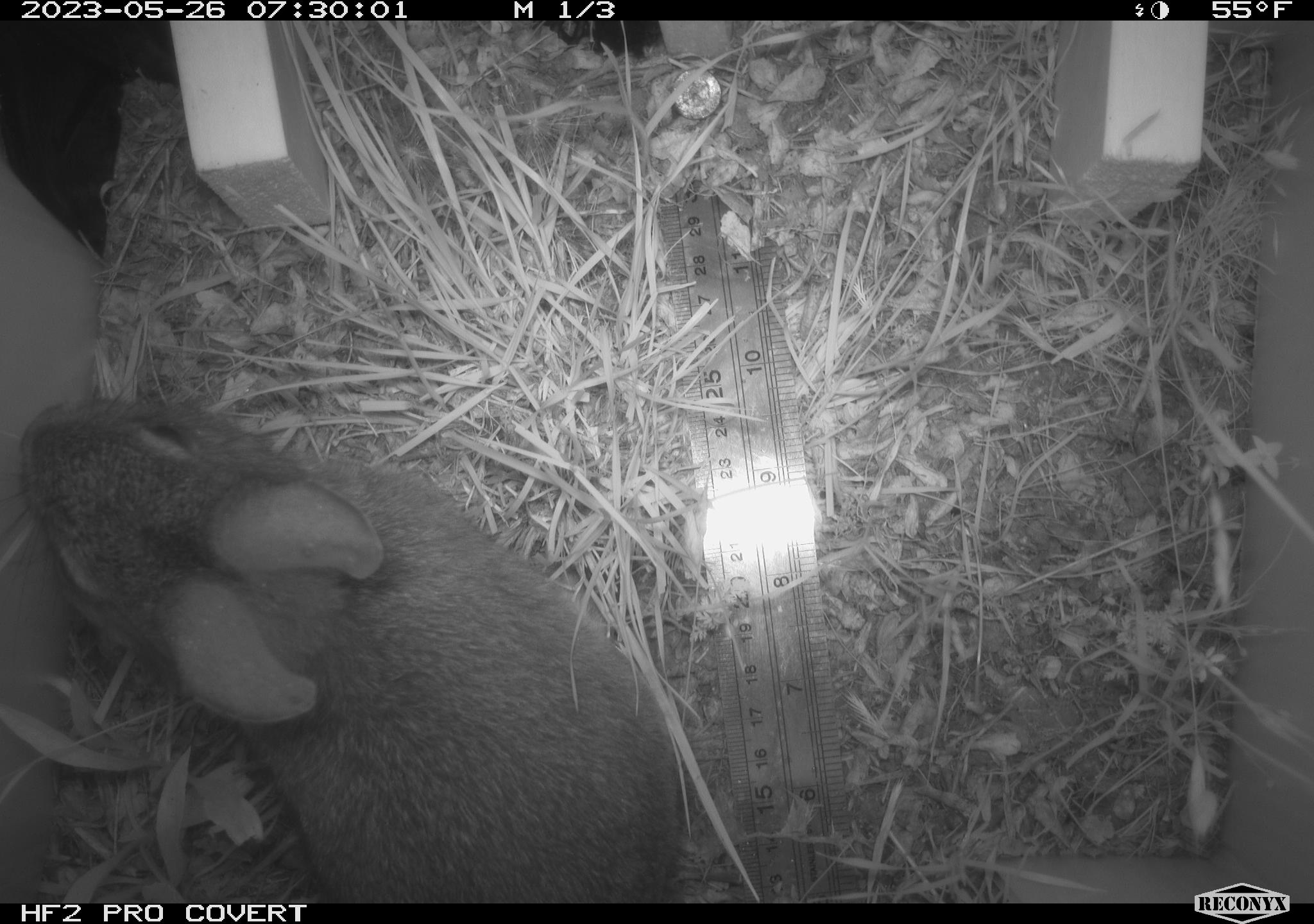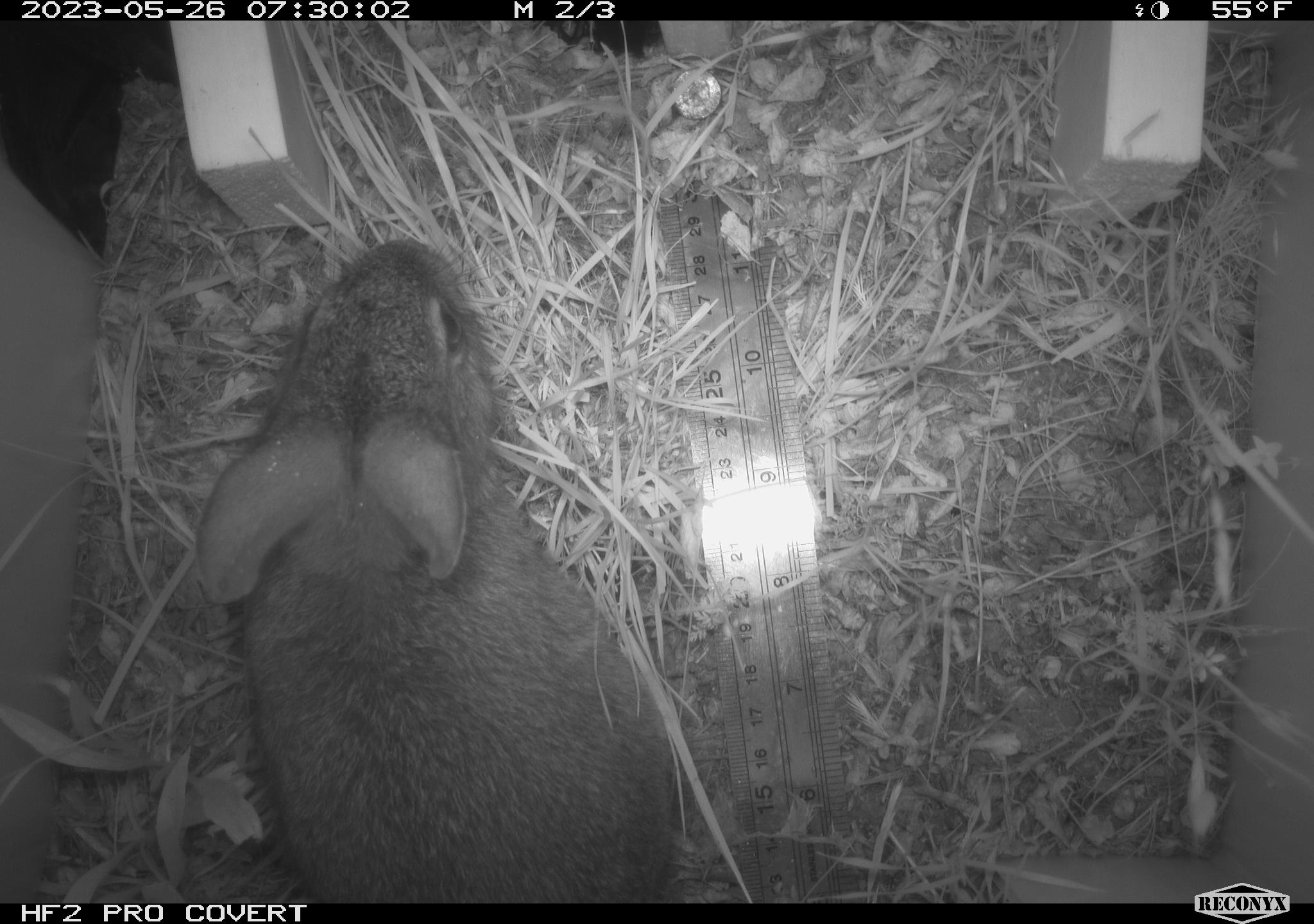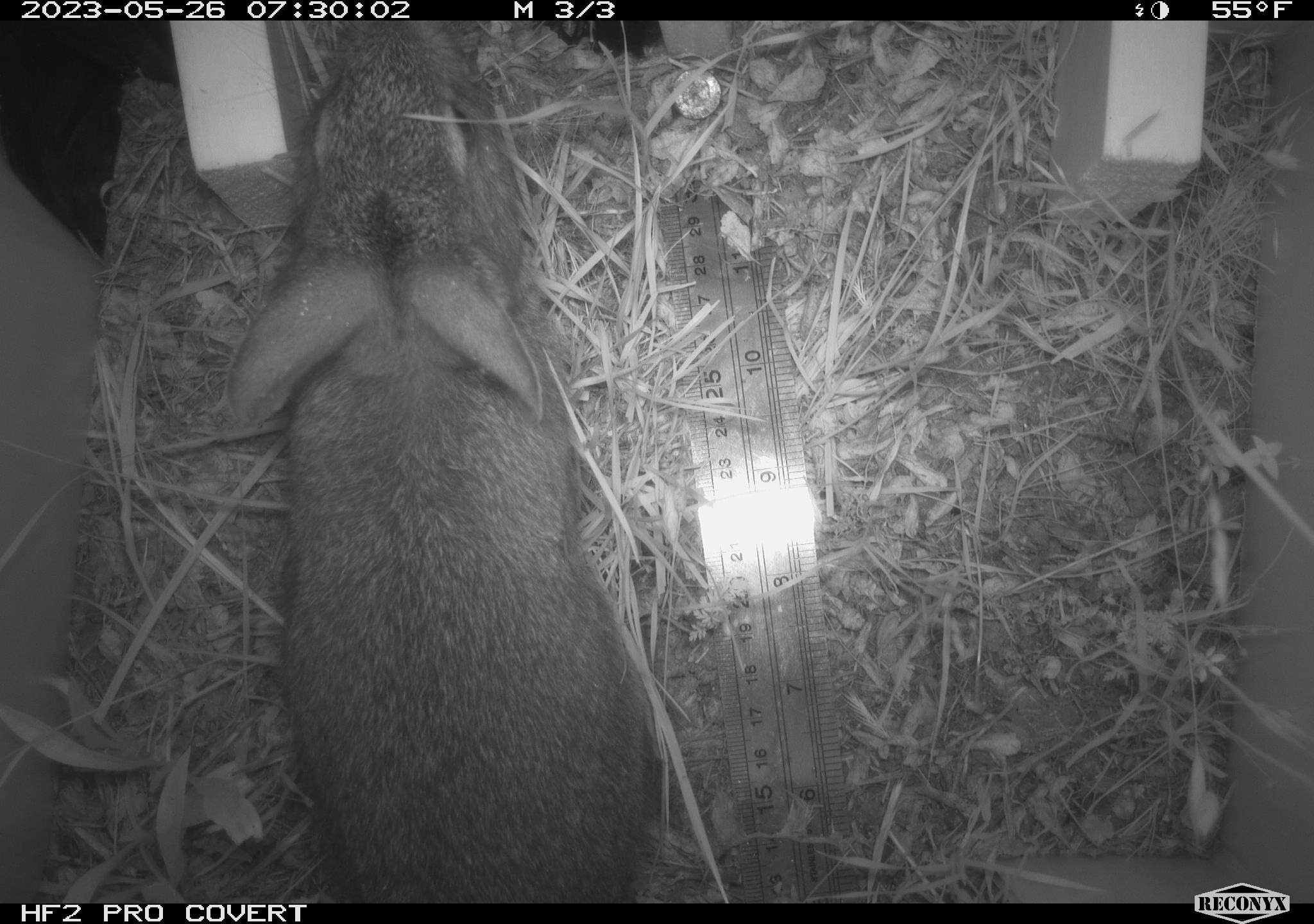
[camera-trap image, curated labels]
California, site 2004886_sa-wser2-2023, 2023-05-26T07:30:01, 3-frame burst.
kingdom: Animalia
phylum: Chordata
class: Mammalia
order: Lagomorpha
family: Leporidae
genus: Sylvilagus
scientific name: Sylvilagus bachmani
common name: brush rabbit